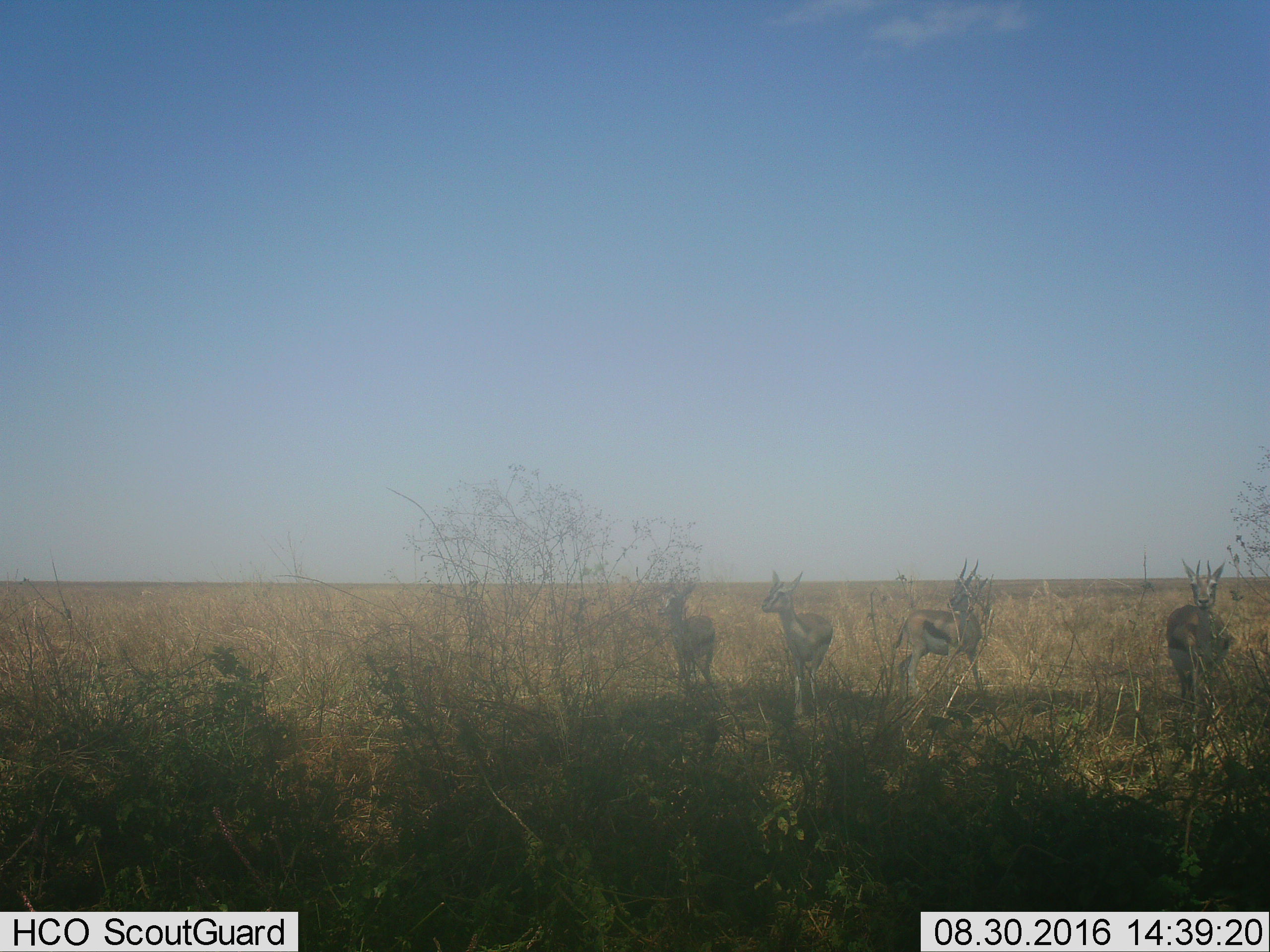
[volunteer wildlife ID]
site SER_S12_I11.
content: unidentified animal